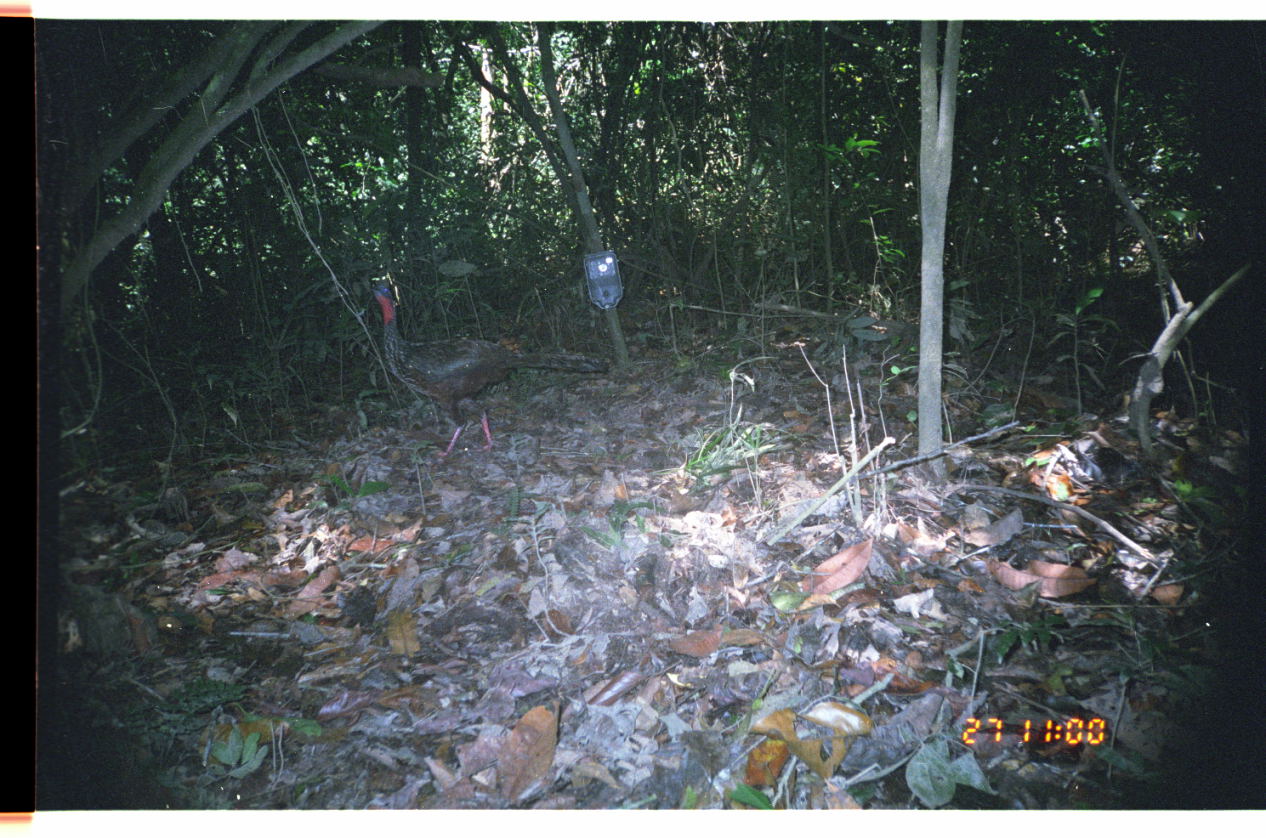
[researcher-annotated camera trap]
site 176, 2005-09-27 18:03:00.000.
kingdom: Animalia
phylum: Chordata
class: Aves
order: Galliformes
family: Cracidae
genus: Penelope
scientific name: Penelope jacquacu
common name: spix's guan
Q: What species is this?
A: Penelope jacquacu (spix's guan).